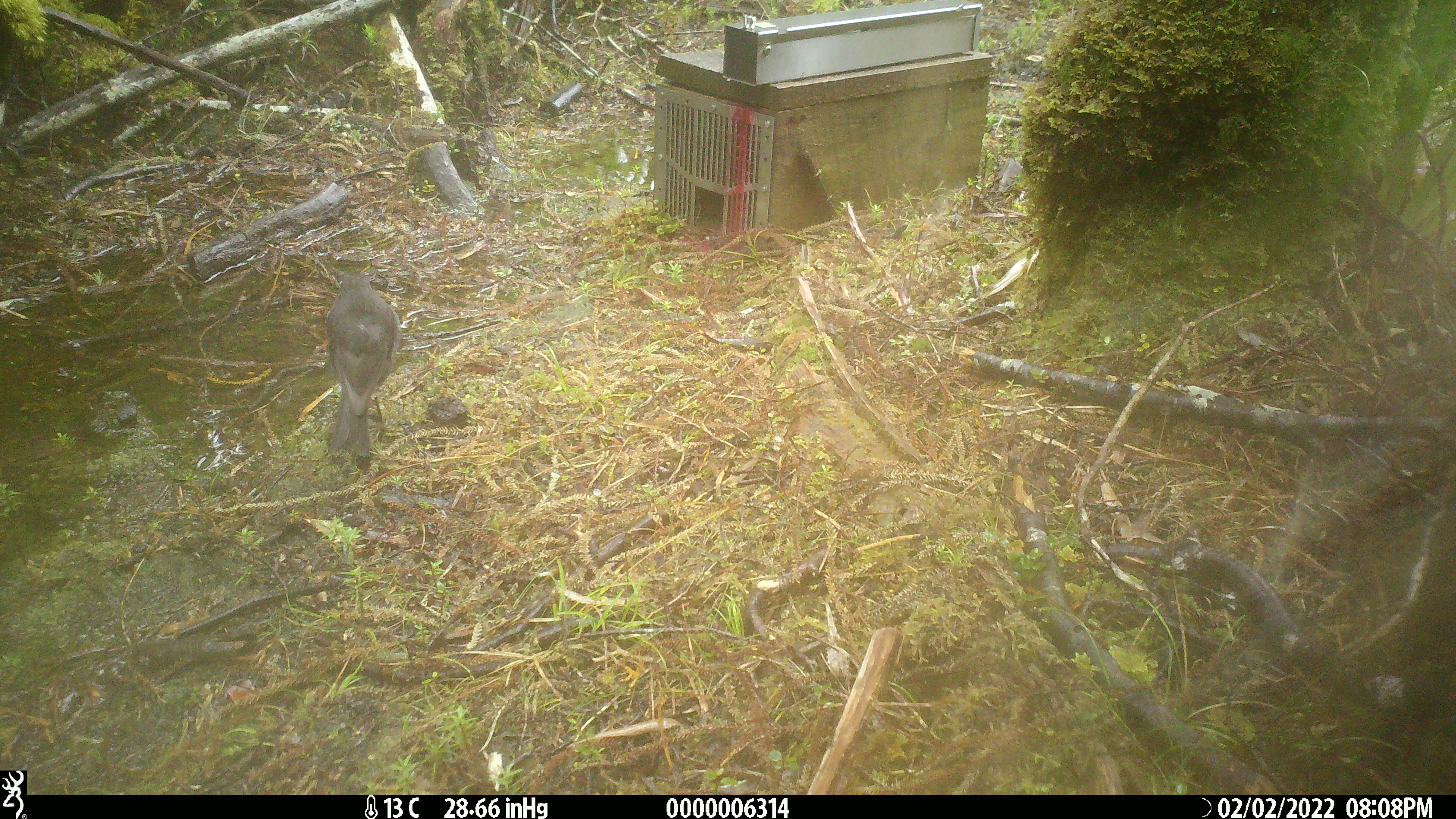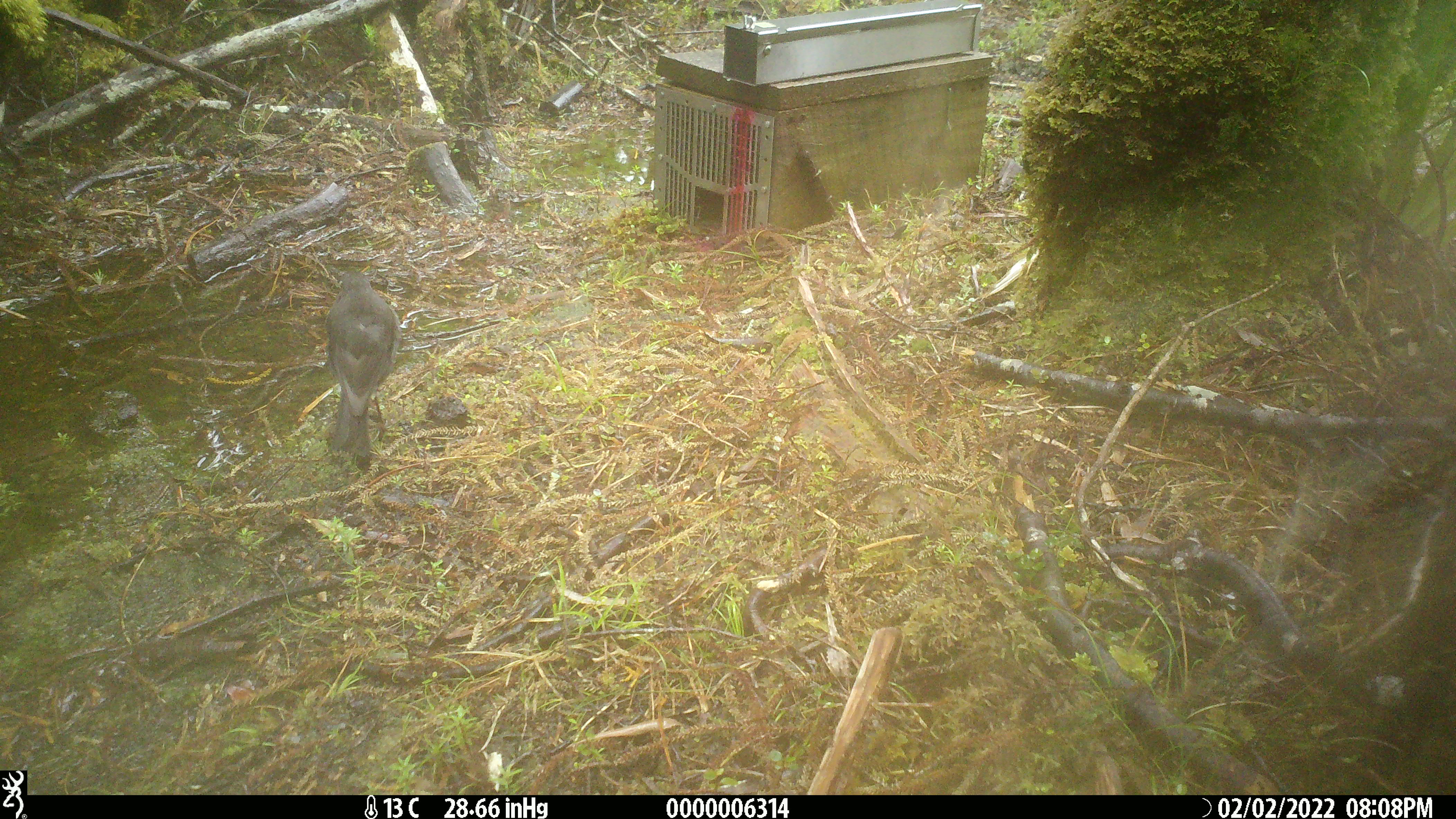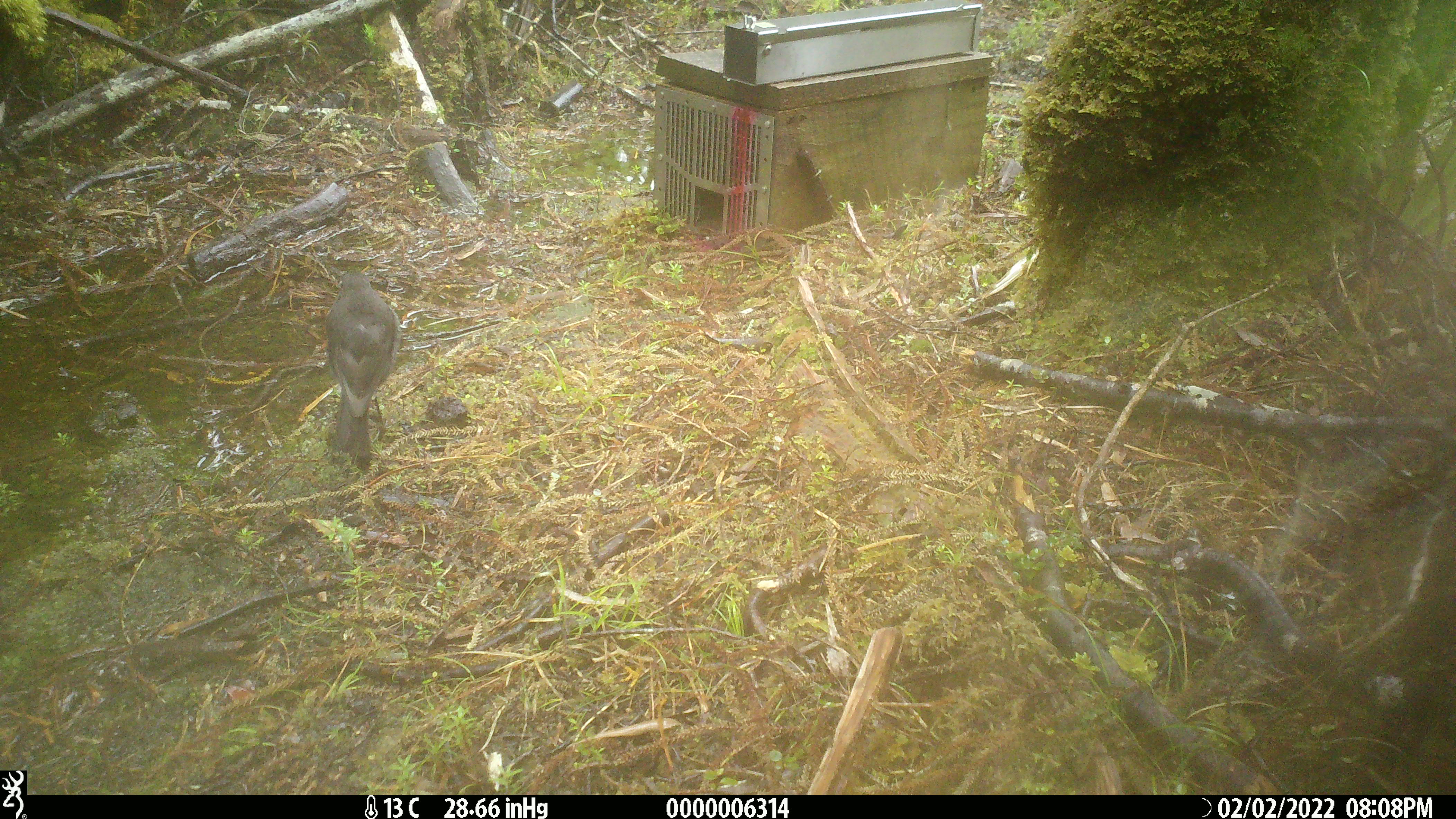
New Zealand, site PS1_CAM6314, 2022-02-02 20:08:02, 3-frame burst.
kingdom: Animalia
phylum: Chordata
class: Aves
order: Passeriformes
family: Petroicidae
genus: Petroica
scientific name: Petroica australis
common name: new zealand robin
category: robin